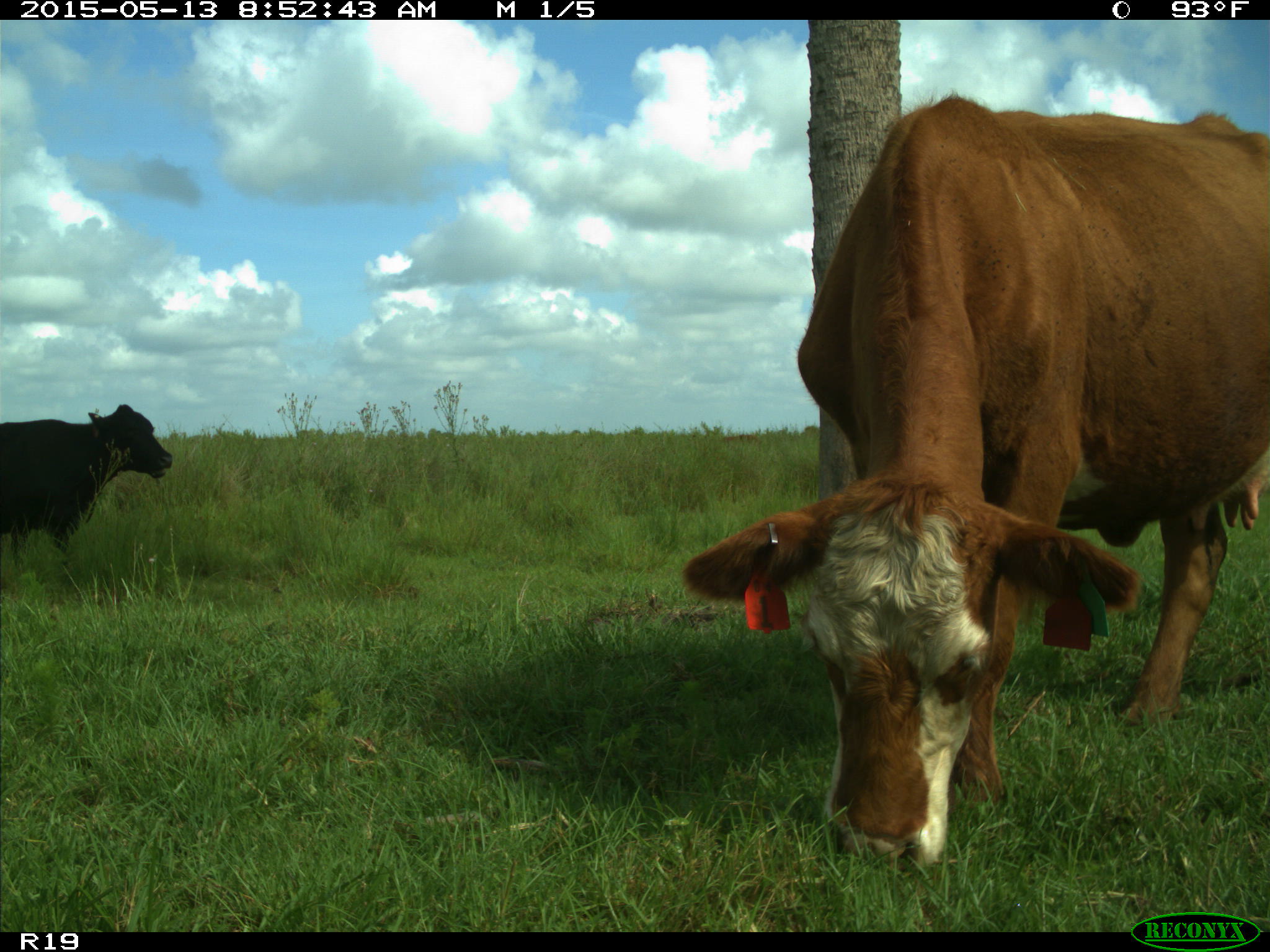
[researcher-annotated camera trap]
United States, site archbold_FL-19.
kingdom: Animalia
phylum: Chordata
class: Mammalia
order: Artiodactyla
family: Bovidae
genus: Bos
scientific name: Bos taurus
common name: domestic cow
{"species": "Bos taurus (domestic cow)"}